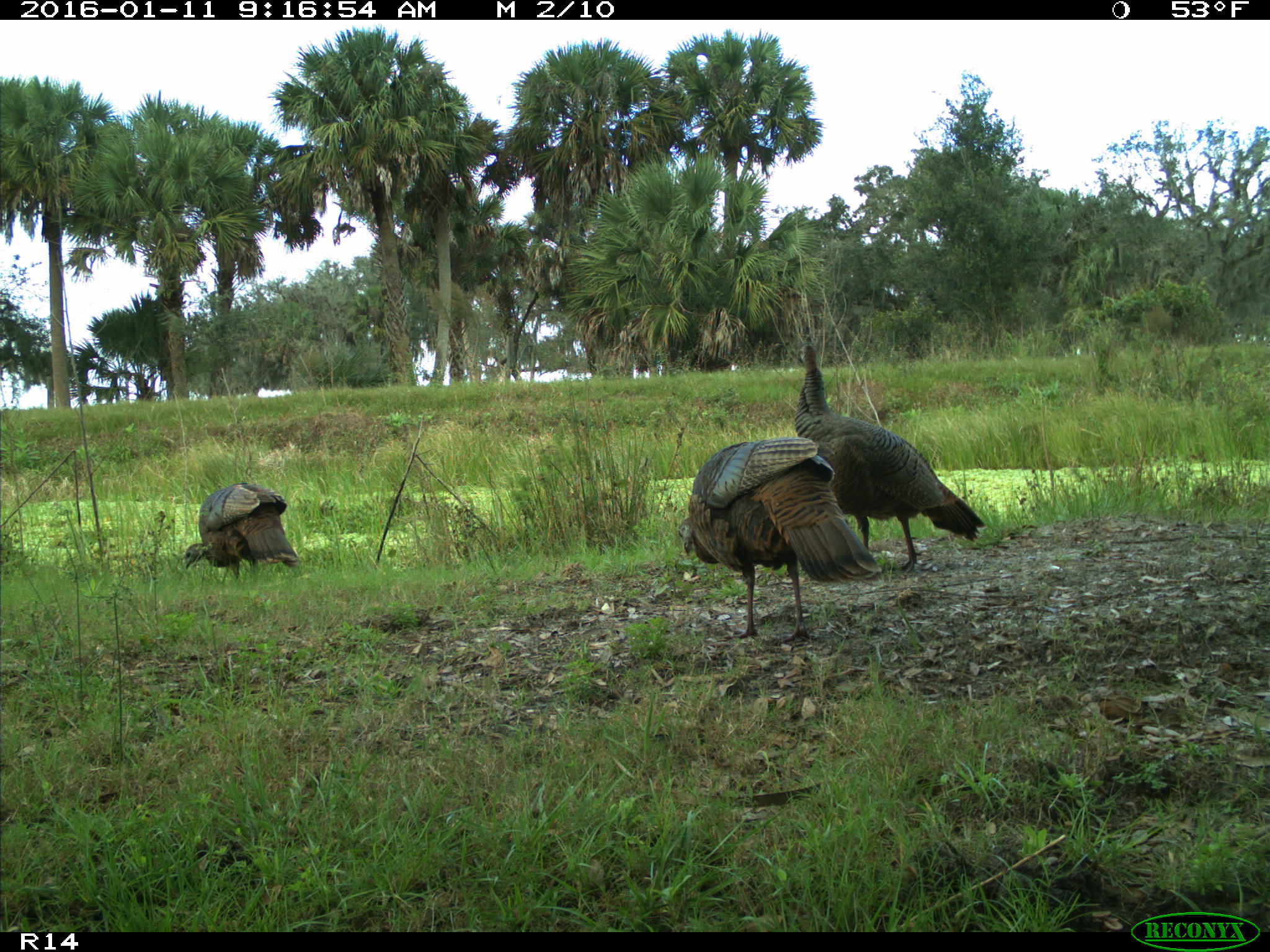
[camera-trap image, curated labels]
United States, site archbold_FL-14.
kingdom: Animalia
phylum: Chordata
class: Aves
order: Galliformes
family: Phasianidae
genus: Meleagris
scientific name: Meleagris gallopavo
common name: wild turkey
Meleagris gallopavo (wild turkey).